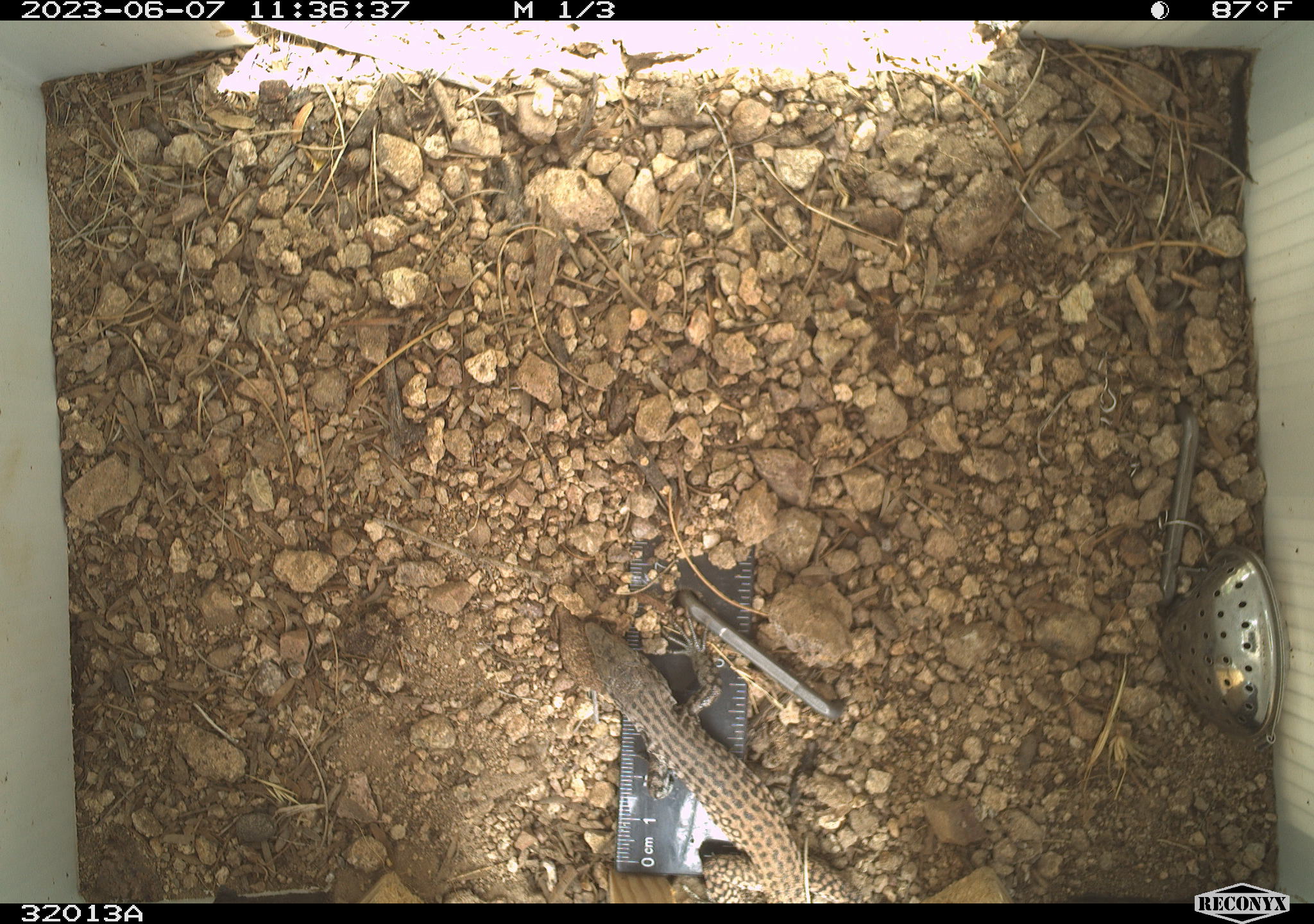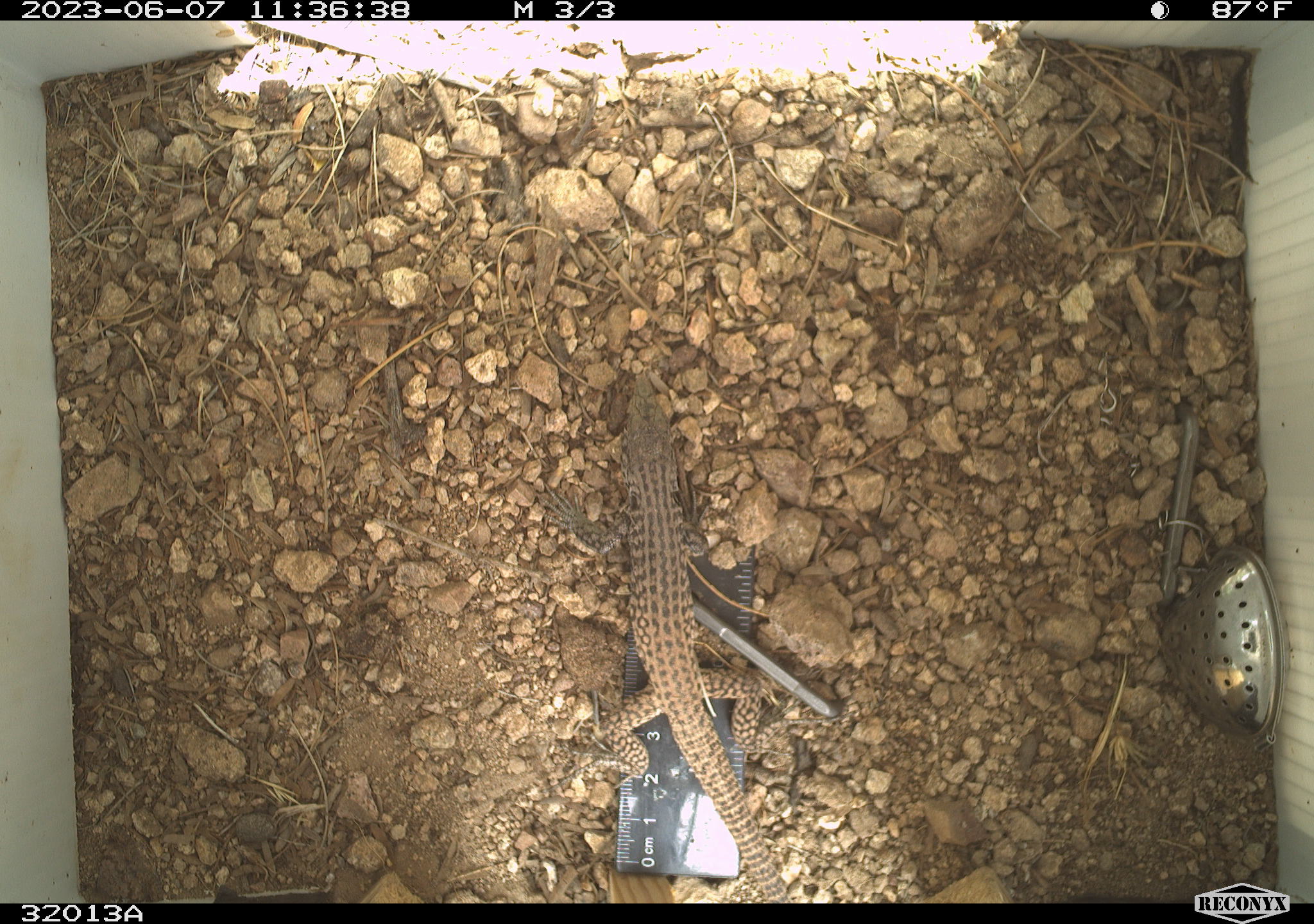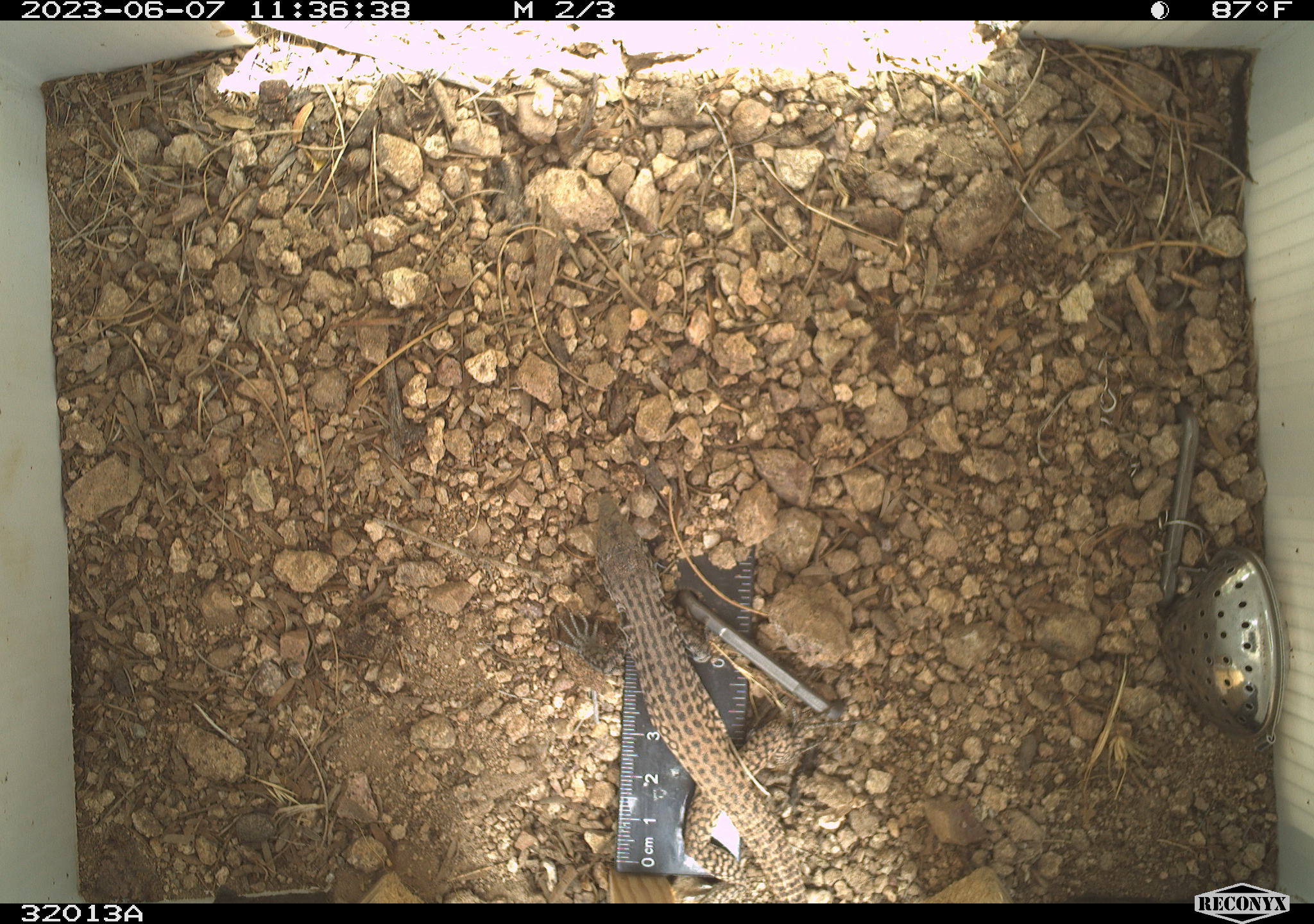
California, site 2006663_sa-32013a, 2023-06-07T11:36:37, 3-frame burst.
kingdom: Animalia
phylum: Chordata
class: Reptilia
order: Squamata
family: Teiidae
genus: Aspidoscelis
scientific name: Aspidoscelis tigris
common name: western whiptail